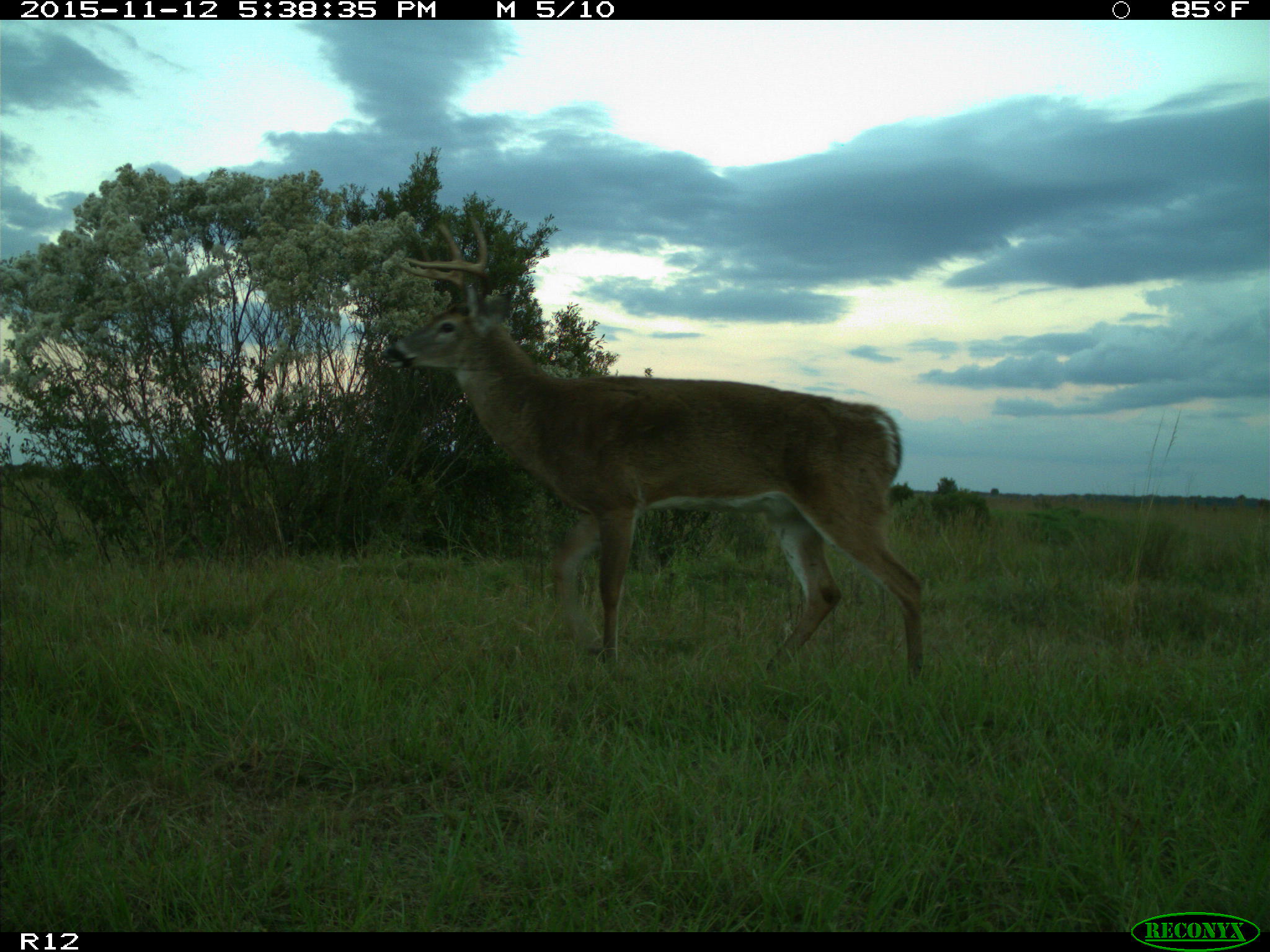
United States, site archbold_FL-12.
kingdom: Animalia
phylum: Chordata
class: Mammalia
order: Artiodactyla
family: Cervidae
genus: Odocoileus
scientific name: Odocoileus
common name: deer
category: unidentified deer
Unidentified deer (deer) (Odocoileus).